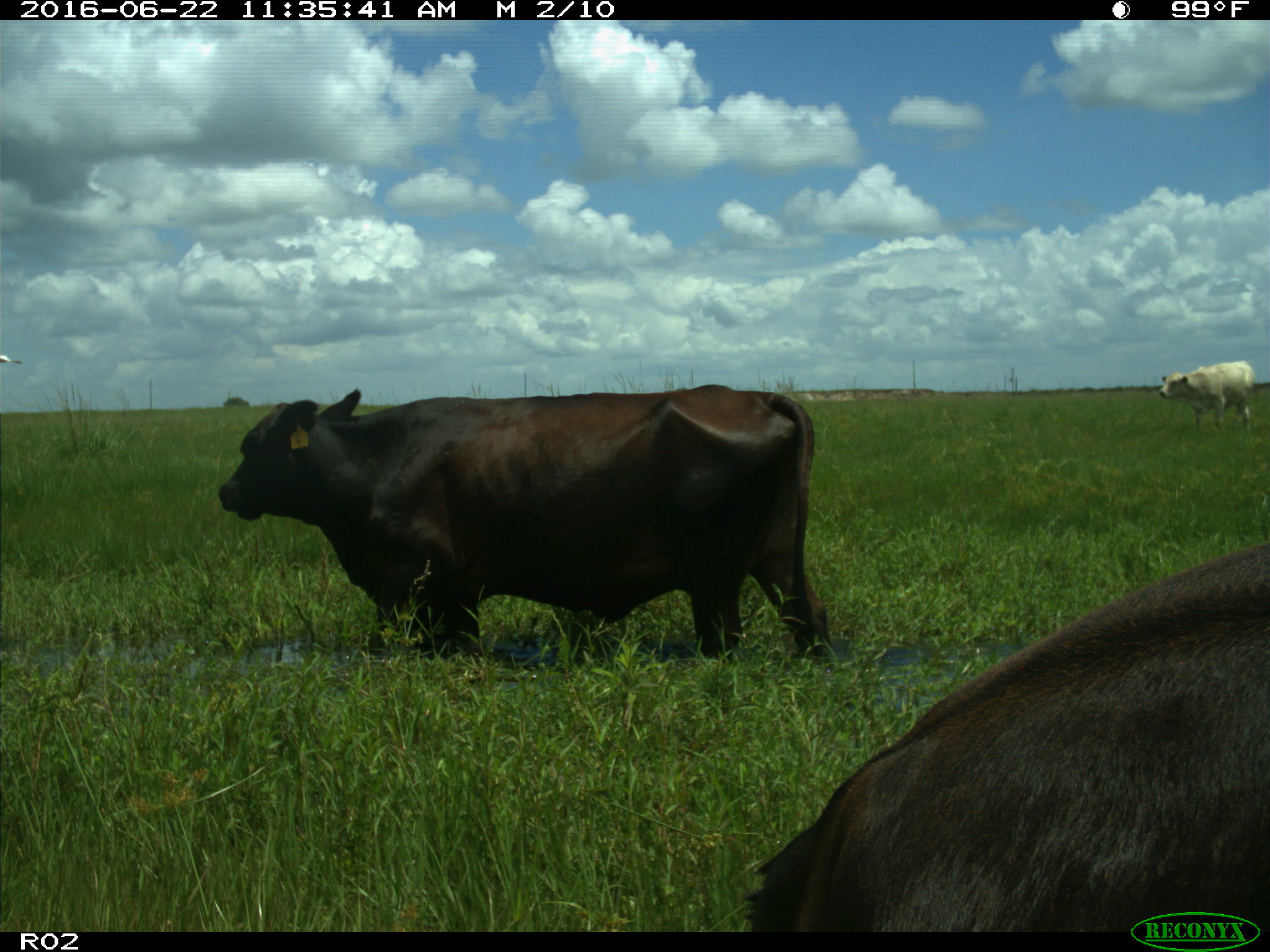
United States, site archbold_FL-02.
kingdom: Animalia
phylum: Chordata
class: Mammalia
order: Artiodactyla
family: Bovidae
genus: Bos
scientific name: Bos taurus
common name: domestic cow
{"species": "Bos taurus (domestic cow)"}